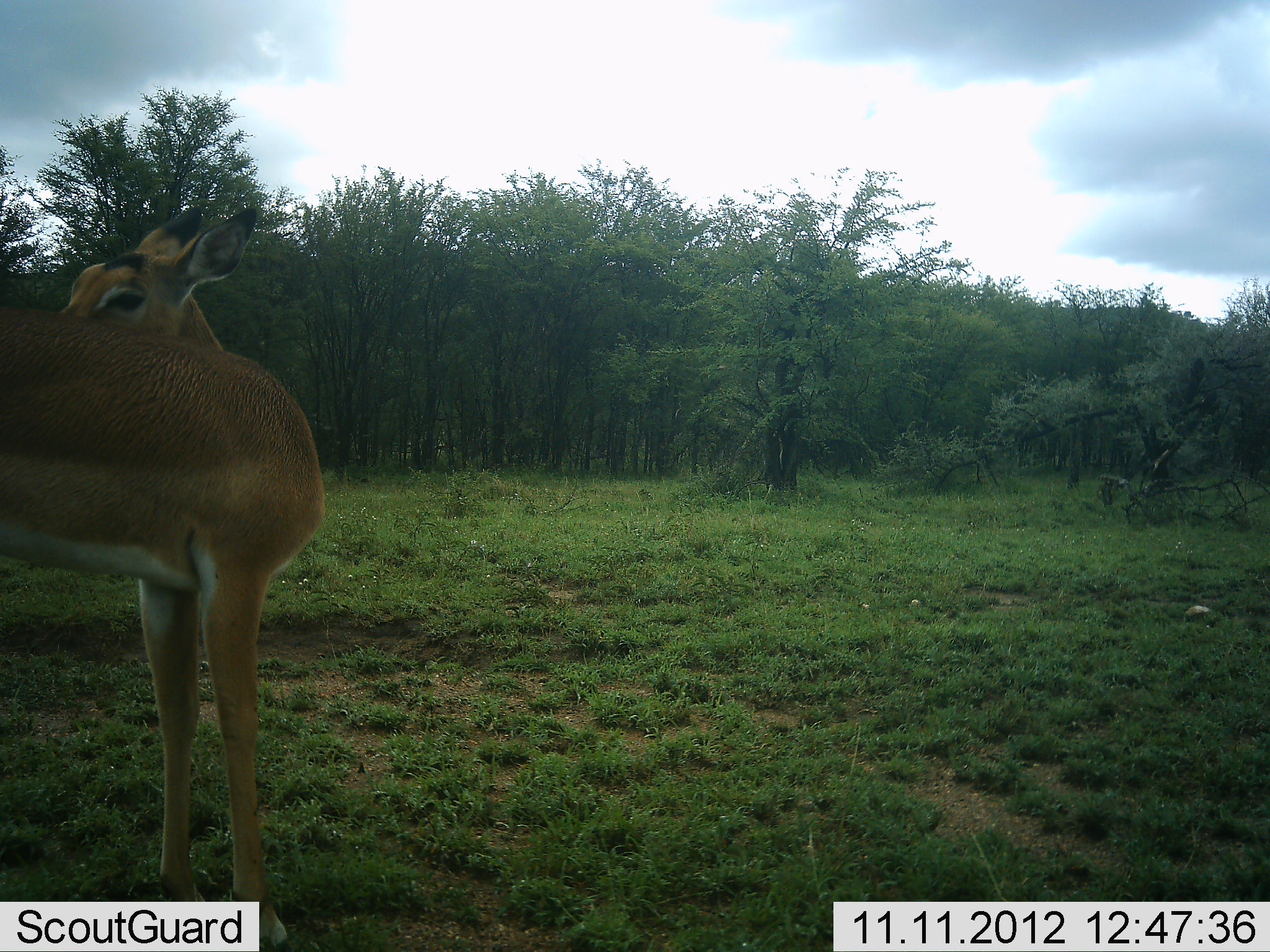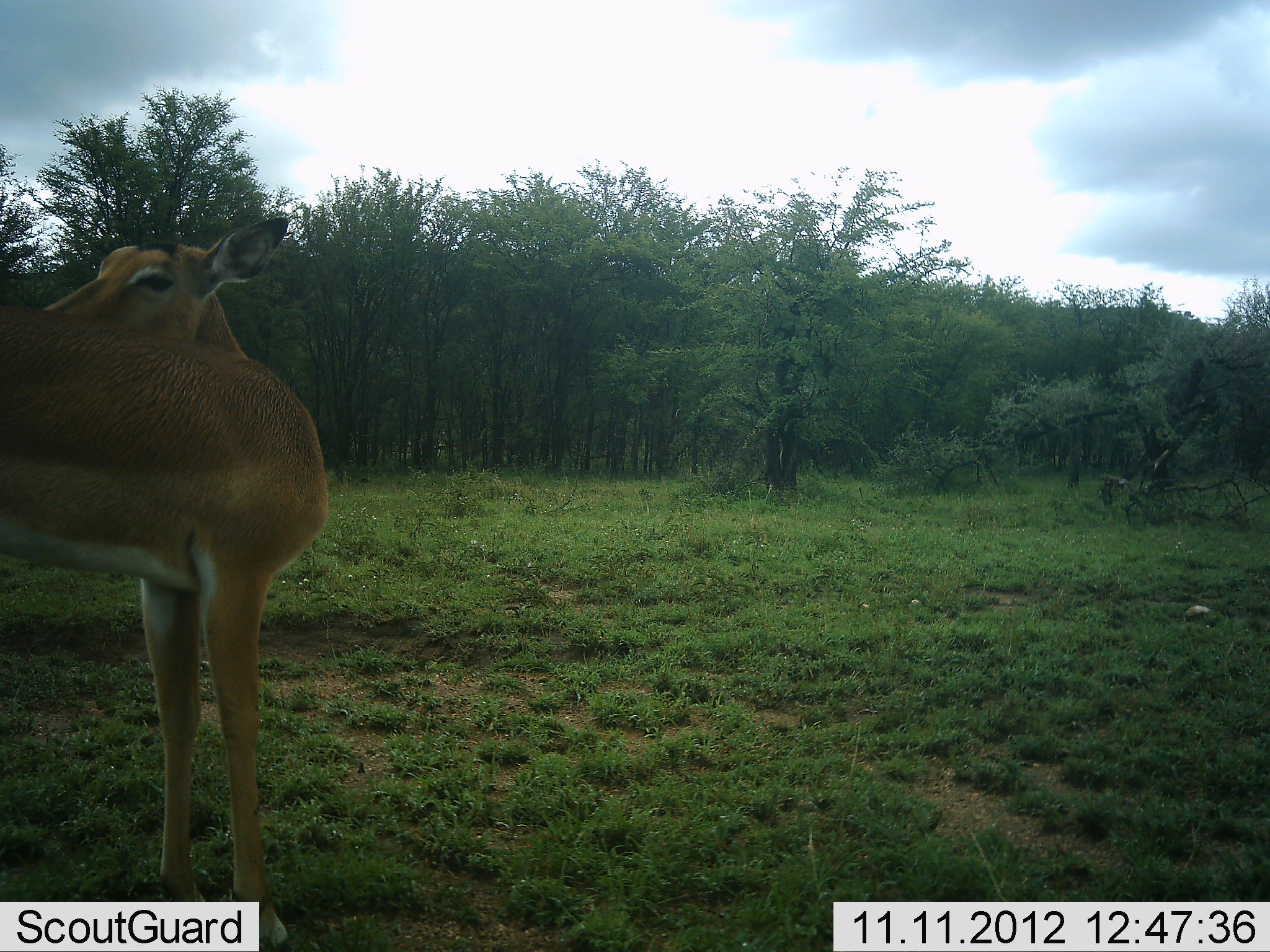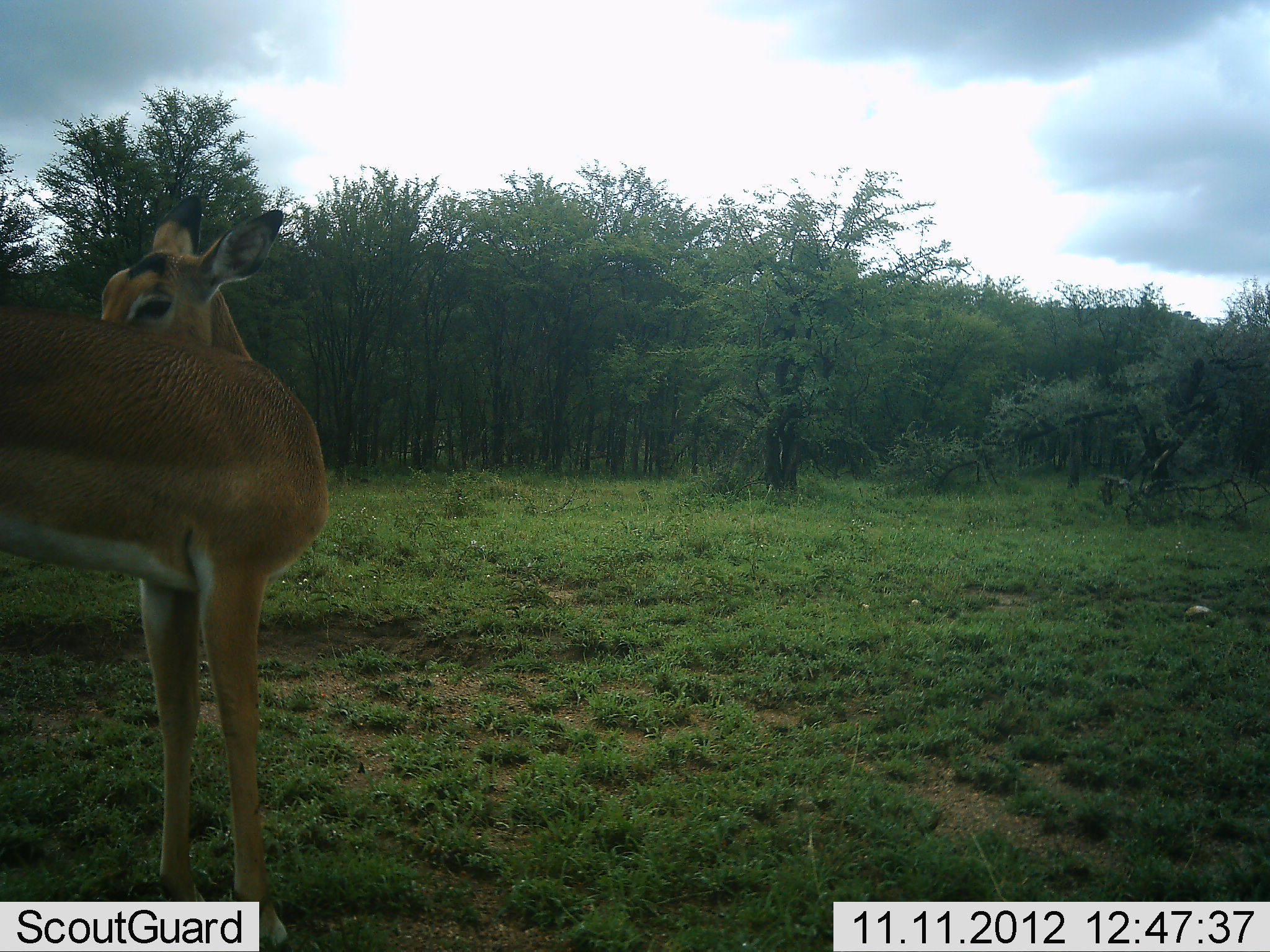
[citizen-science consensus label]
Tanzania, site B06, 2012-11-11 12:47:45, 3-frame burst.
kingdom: Animalia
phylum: Chordata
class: Mammalia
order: Artiodactyla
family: Bovidae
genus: Aepyceros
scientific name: Aepyceros melampus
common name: impala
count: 1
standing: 100%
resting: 0%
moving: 0%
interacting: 0%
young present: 0%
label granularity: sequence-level